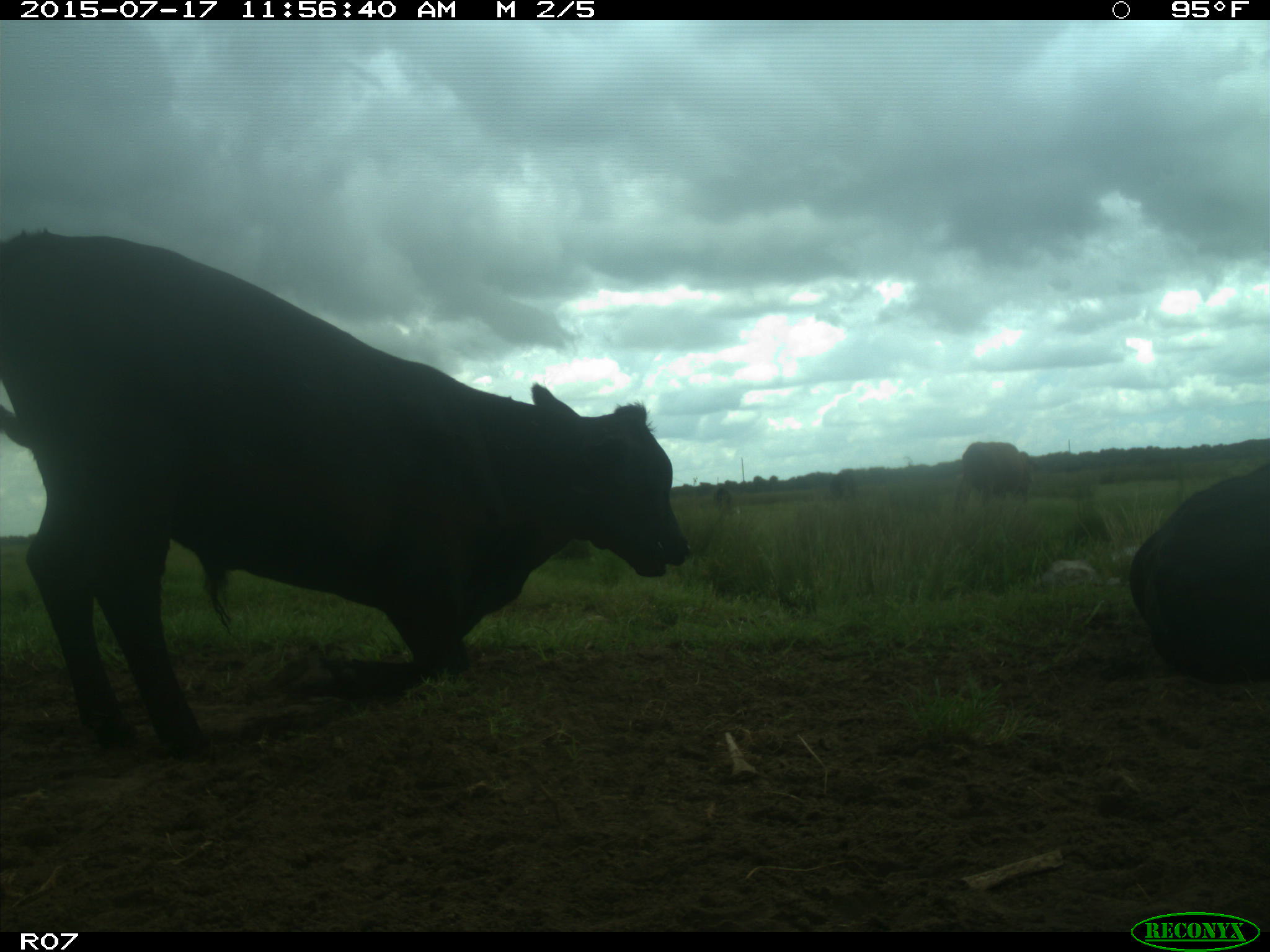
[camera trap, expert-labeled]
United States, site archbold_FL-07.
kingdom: Animalia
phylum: Chordata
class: Mammalia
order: Artiodactyla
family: Bovidae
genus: Bos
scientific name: Bos taurus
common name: domestic cow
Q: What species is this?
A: Bos taurus (domestic cow).